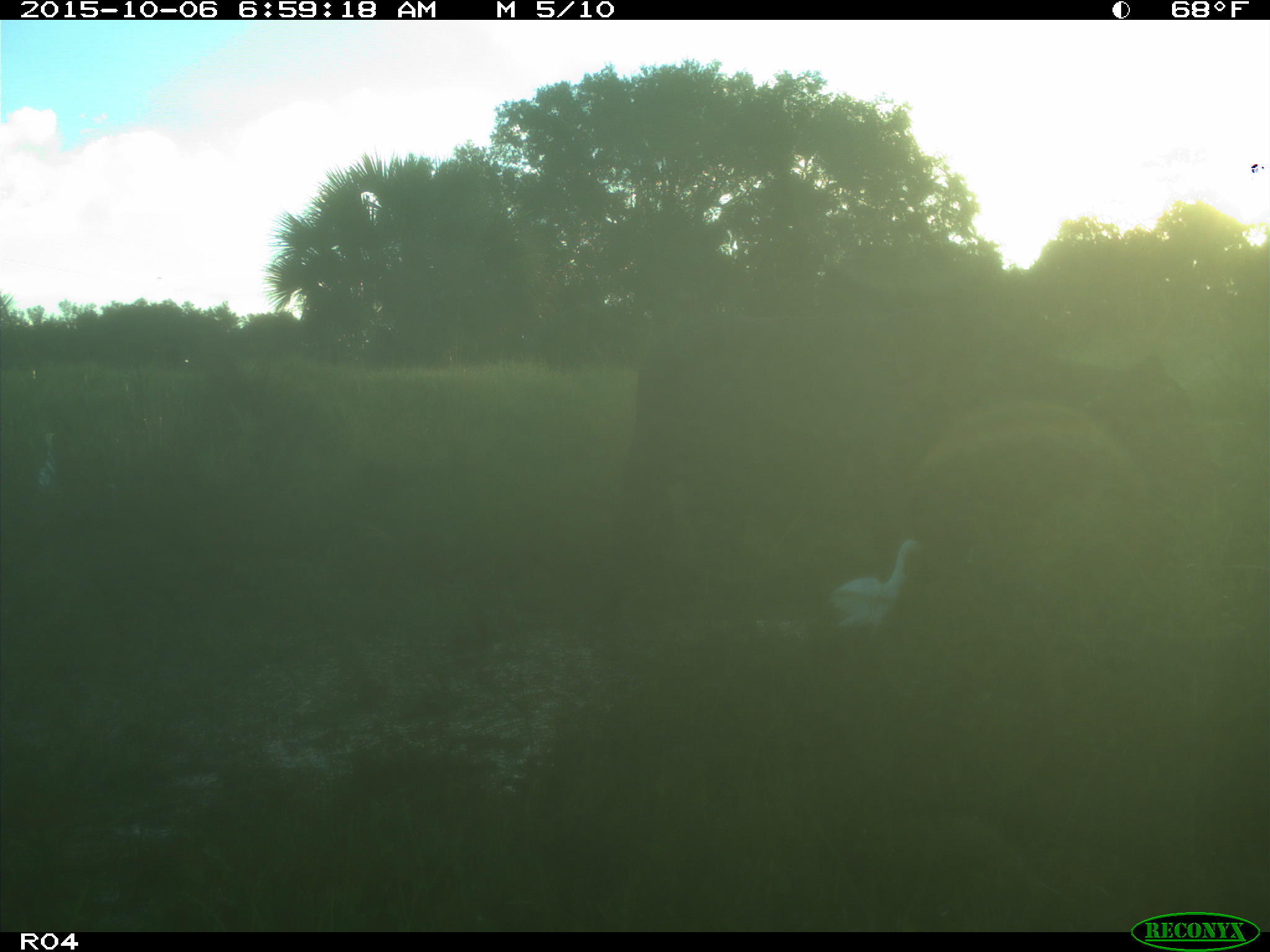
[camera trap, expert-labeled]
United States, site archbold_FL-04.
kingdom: Animalia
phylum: Chordata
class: Mammalia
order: Artiodactyla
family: Bovidae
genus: Bos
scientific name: Bos taurus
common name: domestic cow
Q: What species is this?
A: Bos taurus (domestic cow).